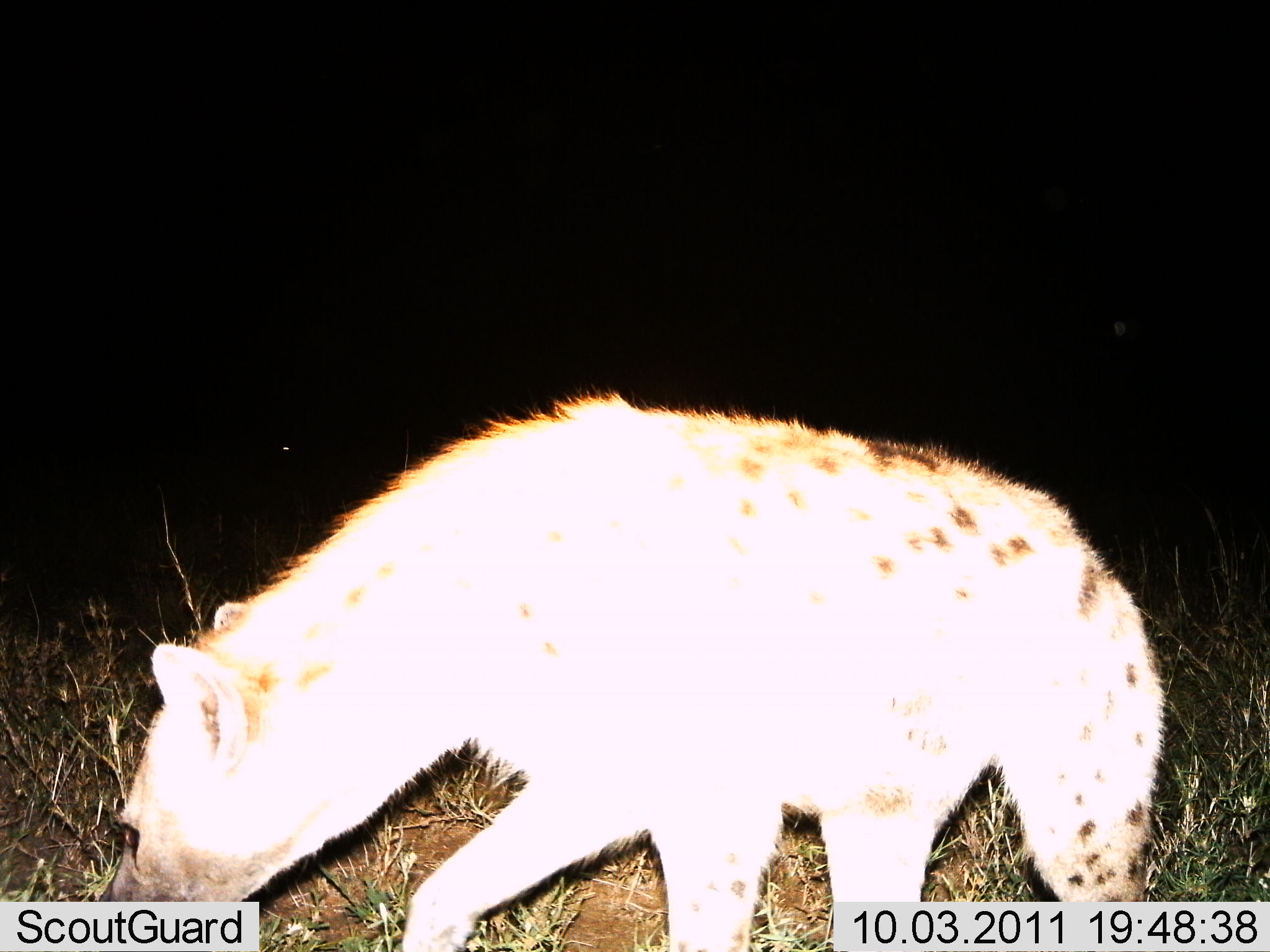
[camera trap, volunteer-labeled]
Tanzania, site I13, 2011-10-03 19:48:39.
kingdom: Animalia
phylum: Chordata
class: Mammalia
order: Carnivora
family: Hyaenidae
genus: Crocuta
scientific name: Crocuta crocuta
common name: spotted hyena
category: hyenaspotted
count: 1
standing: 40%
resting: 0%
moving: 60%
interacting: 0%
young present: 0%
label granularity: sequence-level